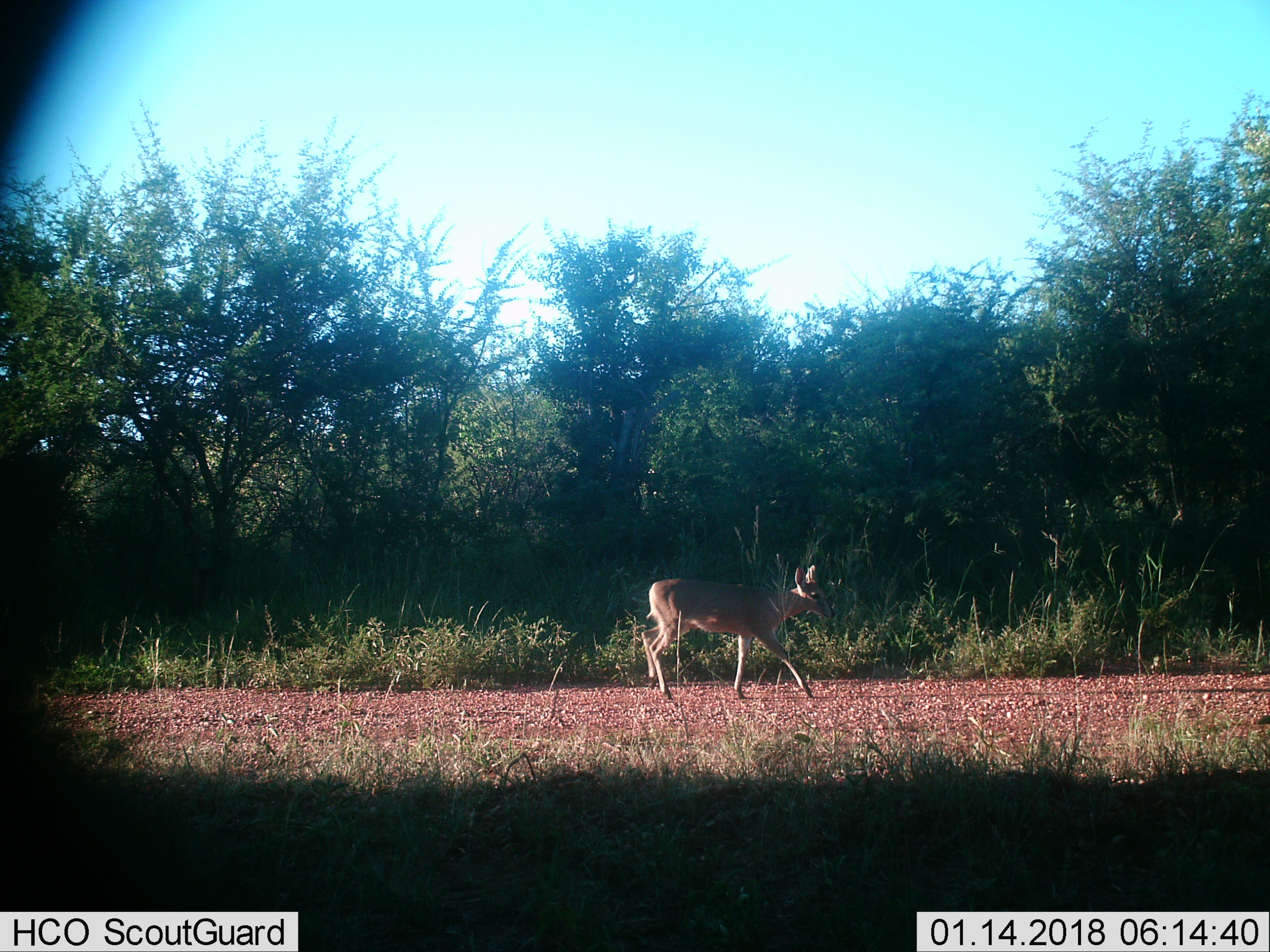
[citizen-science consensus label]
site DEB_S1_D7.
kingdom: Animalia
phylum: Chordata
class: Mammalia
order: Artiodactyla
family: Bovidae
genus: Sylvicapra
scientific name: Sylvicapra grimmia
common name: common duiker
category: duikercommongrey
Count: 1.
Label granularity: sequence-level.